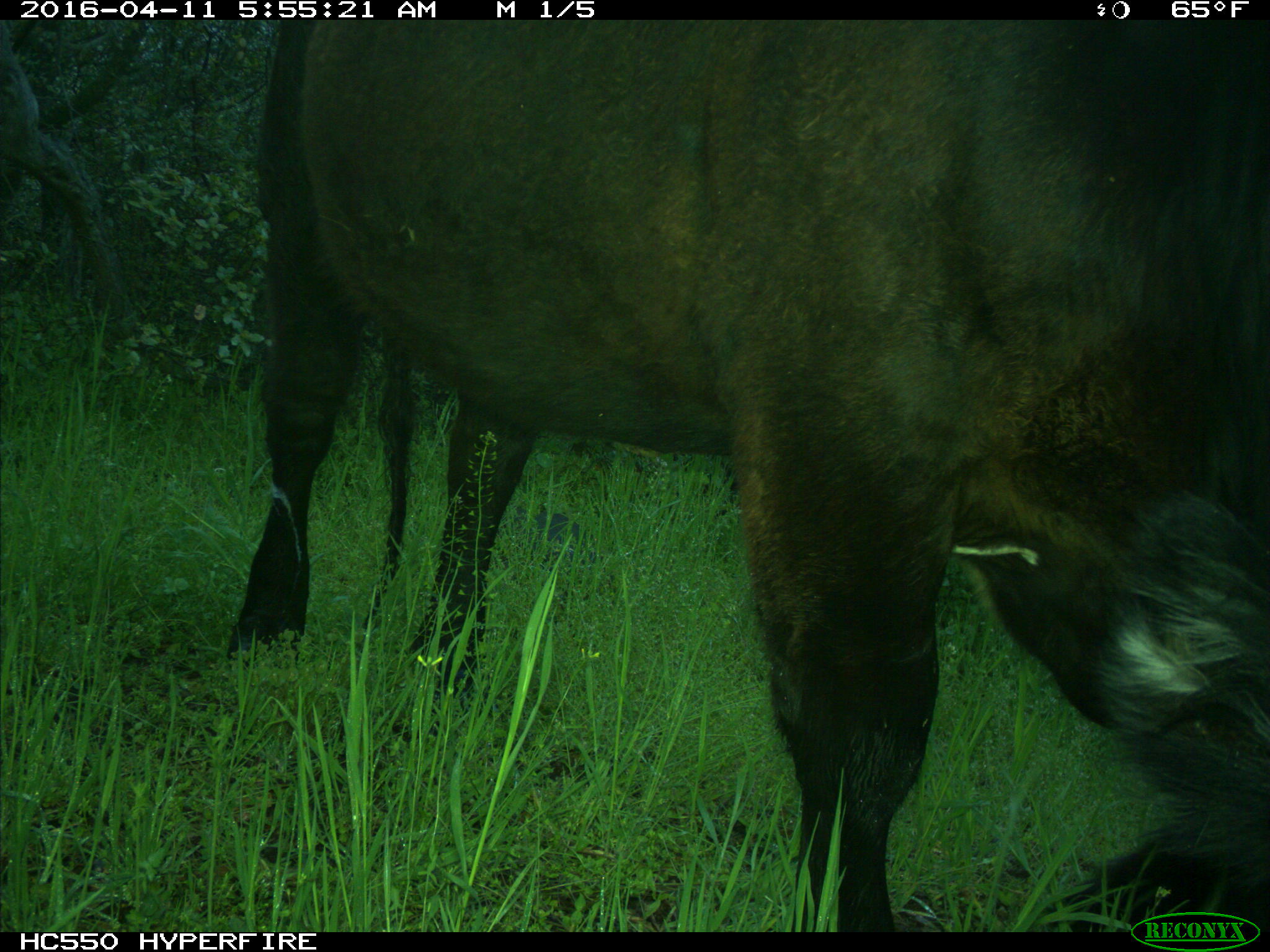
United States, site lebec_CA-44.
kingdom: Animalia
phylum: Chordata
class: Mammalia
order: Artiodactyla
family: Bovidae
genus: Bos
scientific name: Bos taurus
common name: domestic cow